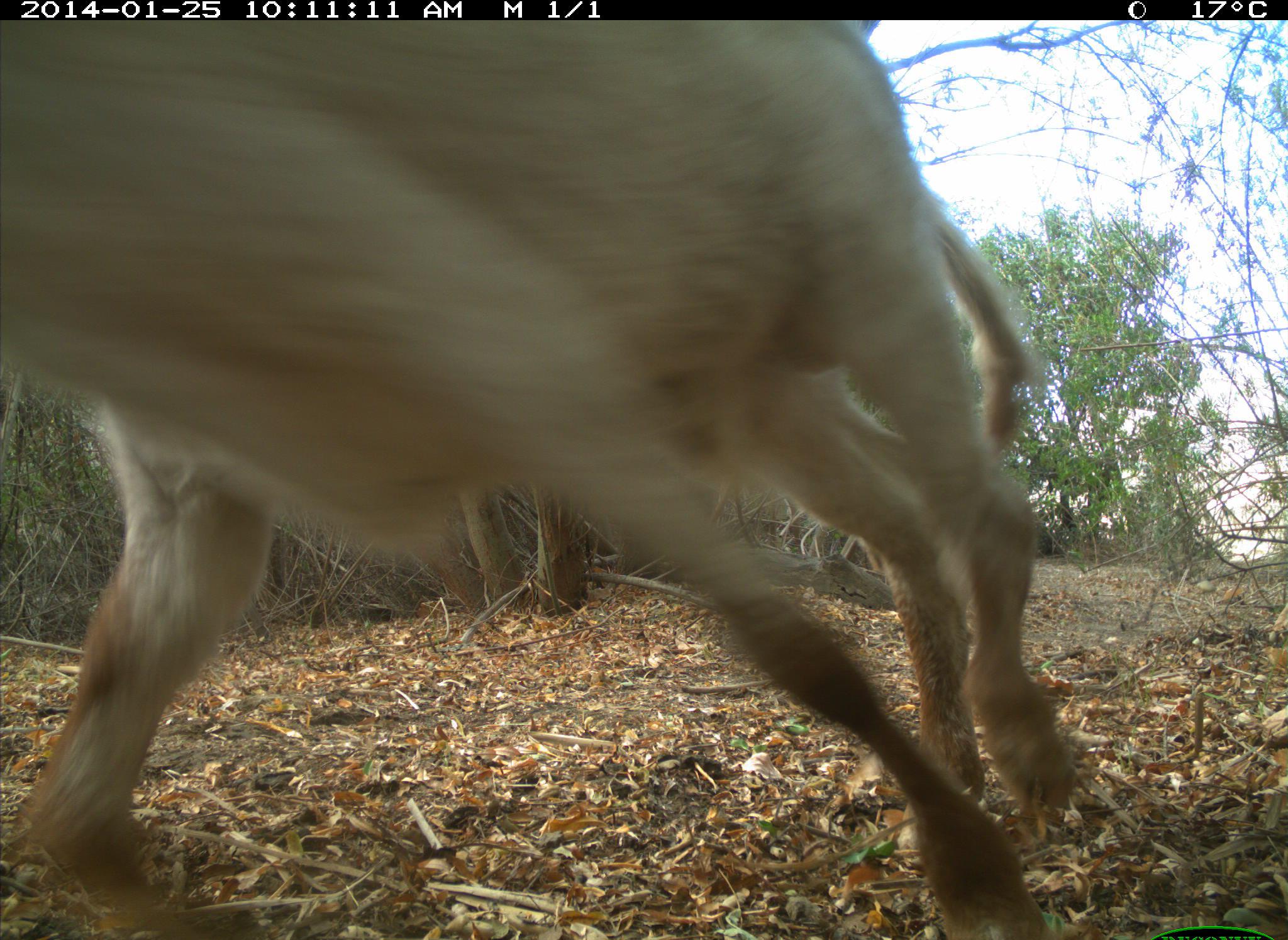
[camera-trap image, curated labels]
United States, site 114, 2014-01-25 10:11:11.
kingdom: Animalia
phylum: Chordata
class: Mammalia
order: Artiodactyla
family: Bovidae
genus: Bos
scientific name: Bos taurus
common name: cow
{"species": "cow (Bos taurus)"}